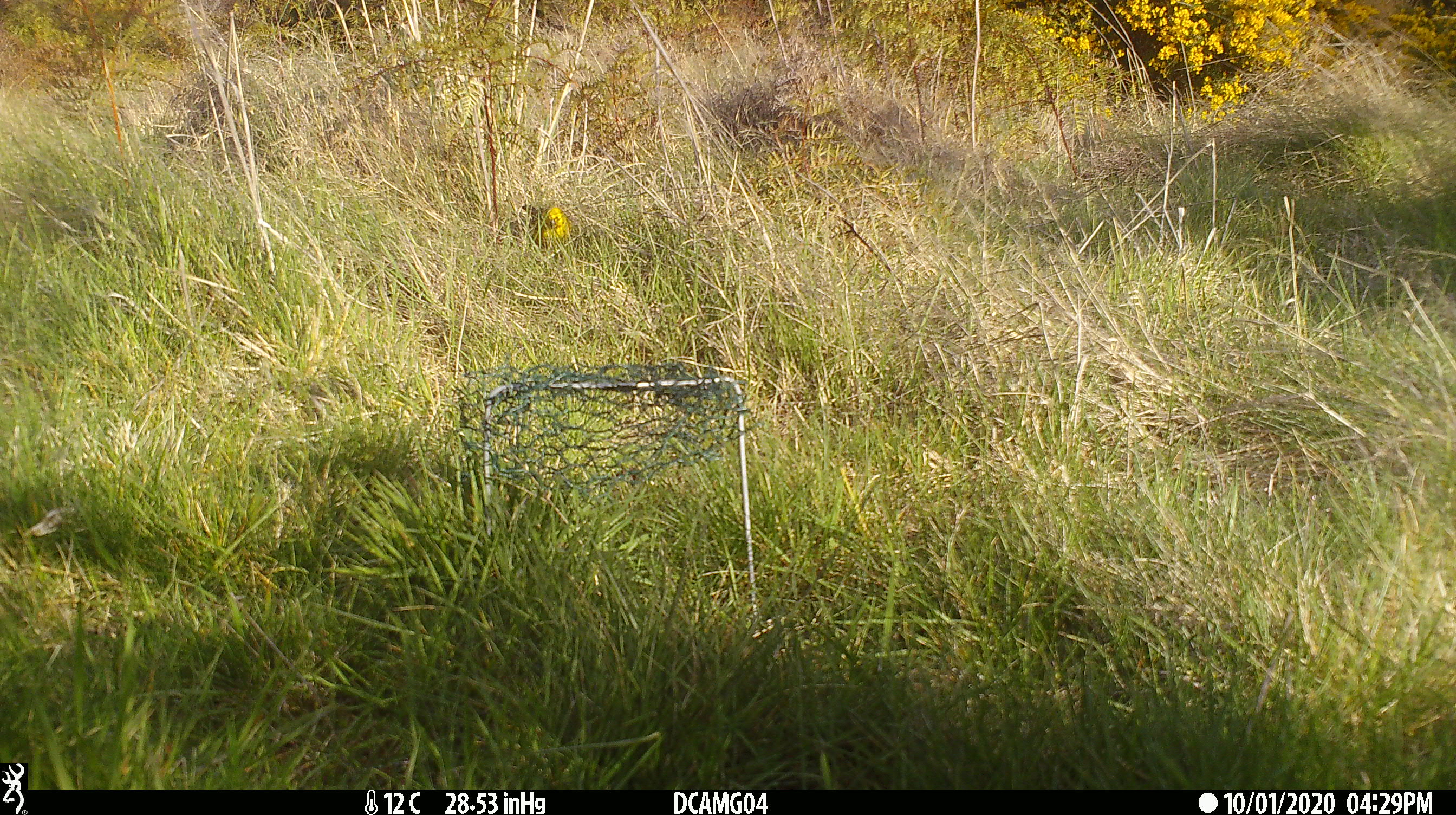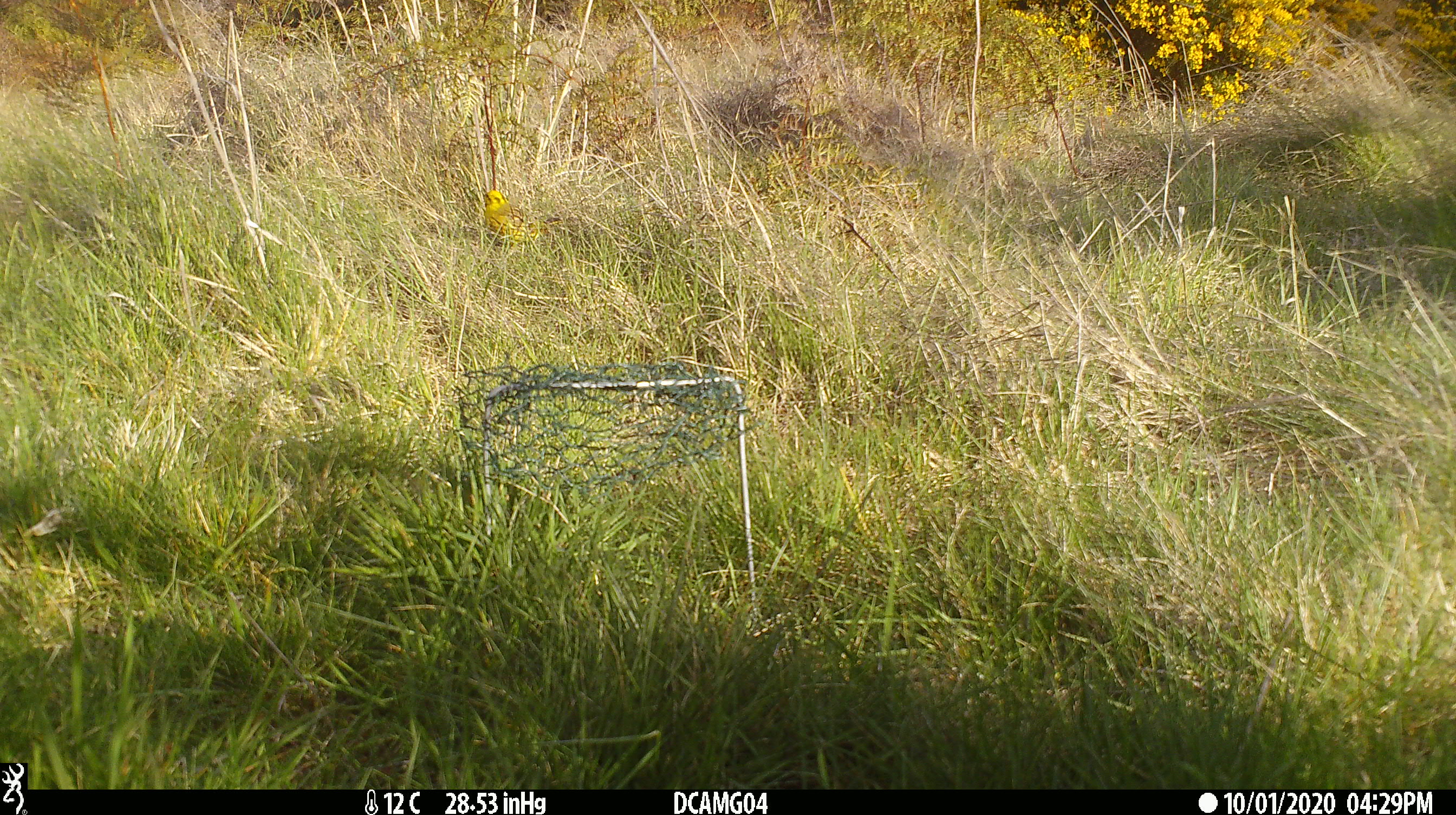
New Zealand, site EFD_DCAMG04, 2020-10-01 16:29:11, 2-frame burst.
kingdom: Animalia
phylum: Chordata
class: Aves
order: Passeriformes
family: Emberizidae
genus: Emberiza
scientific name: Emberiza citrinella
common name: yellowhammer